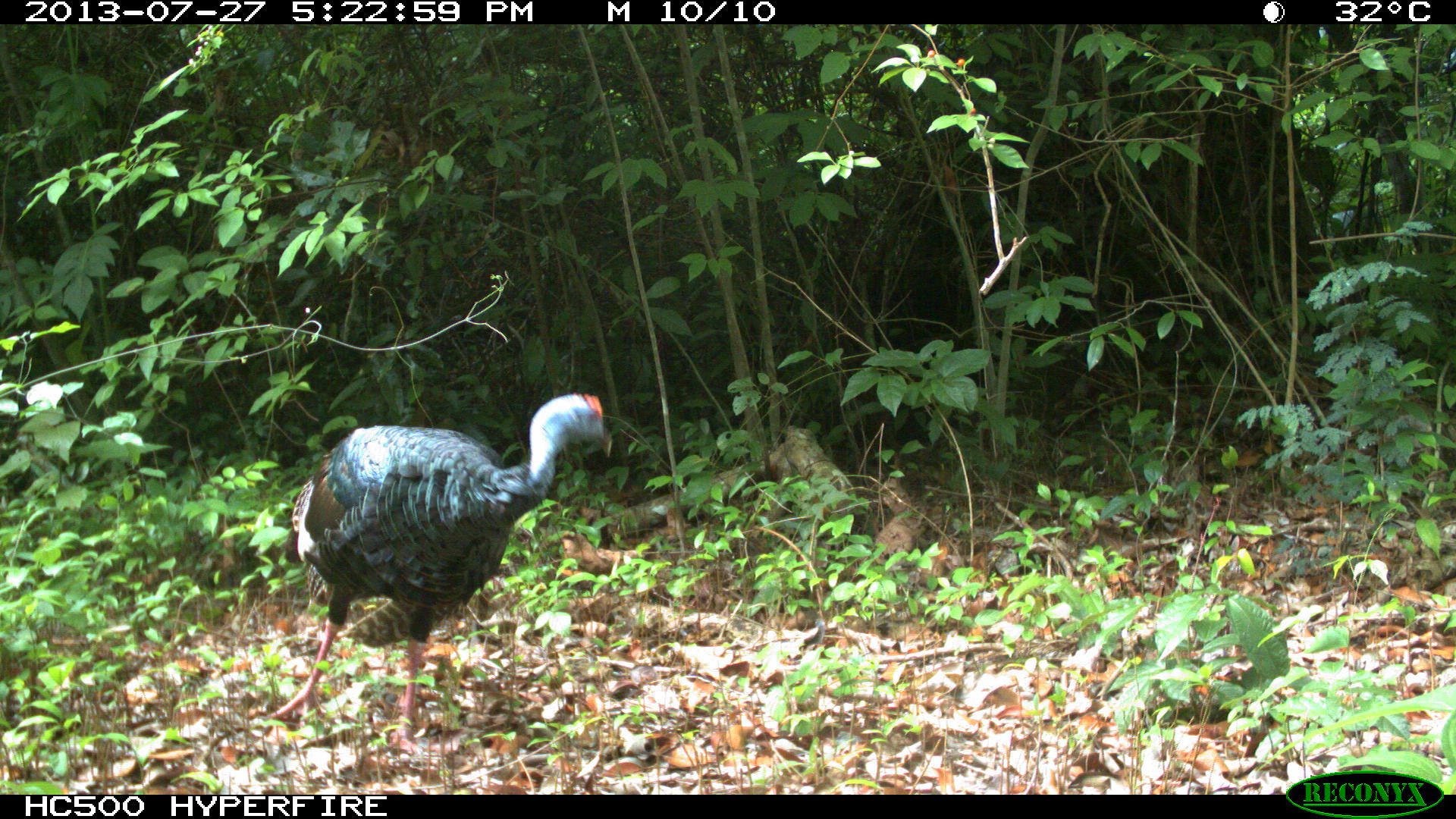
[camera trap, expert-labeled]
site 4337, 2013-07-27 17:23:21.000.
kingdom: Animalia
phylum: Chordata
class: Aves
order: Galliformes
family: Phasianidae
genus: Meleagris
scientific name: Meleagris ocellata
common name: ocellated turkey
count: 1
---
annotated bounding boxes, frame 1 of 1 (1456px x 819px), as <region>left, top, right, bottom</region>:
meleagris ocellata: <region>283, 388, 615, 761</region>